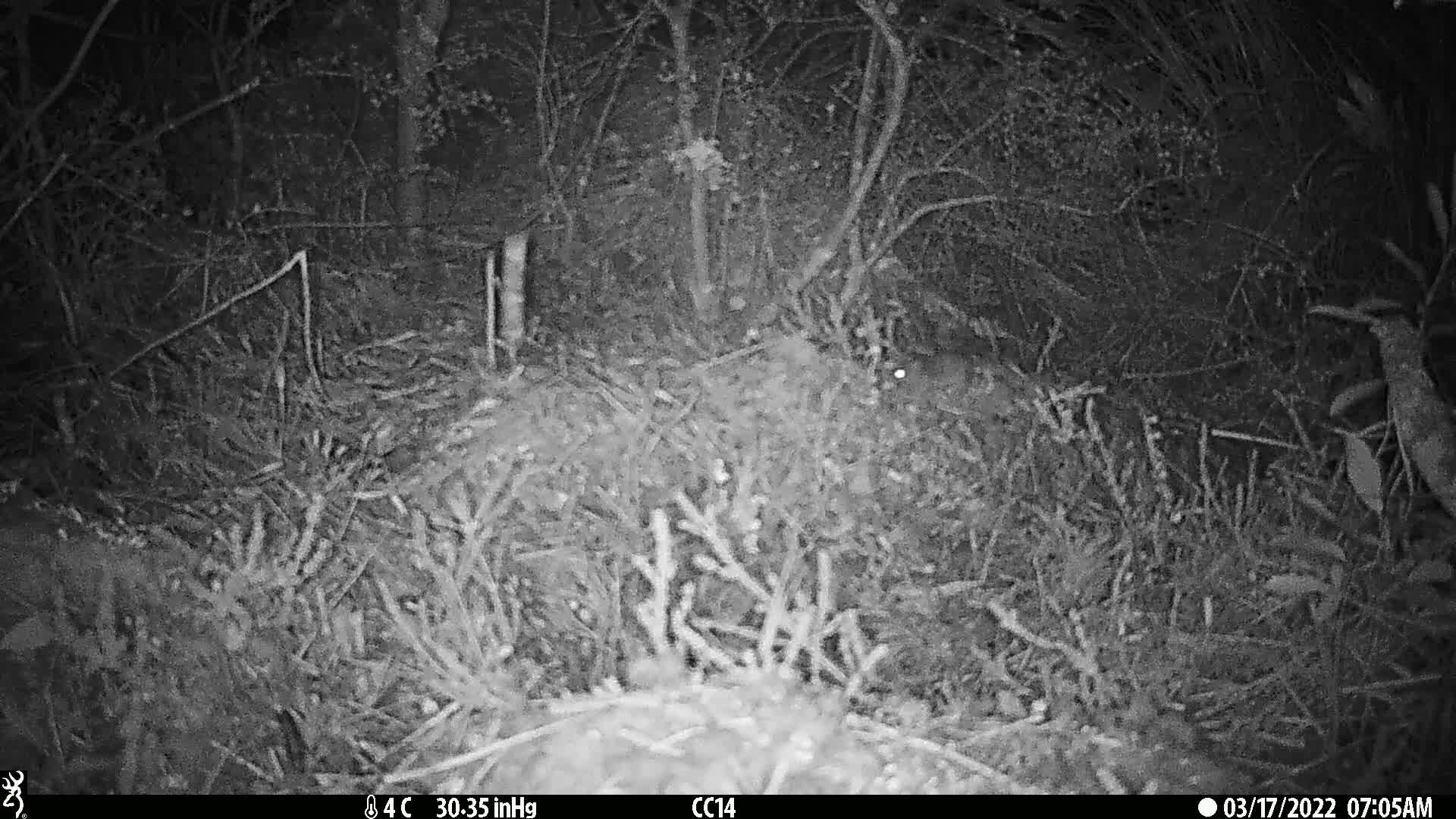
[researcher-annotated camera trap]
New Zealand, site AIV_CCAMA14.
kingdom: Animalia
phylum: Chordata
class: Mammalia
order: Rodentia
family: Muridae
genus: Mus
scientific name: Mus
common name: mouse